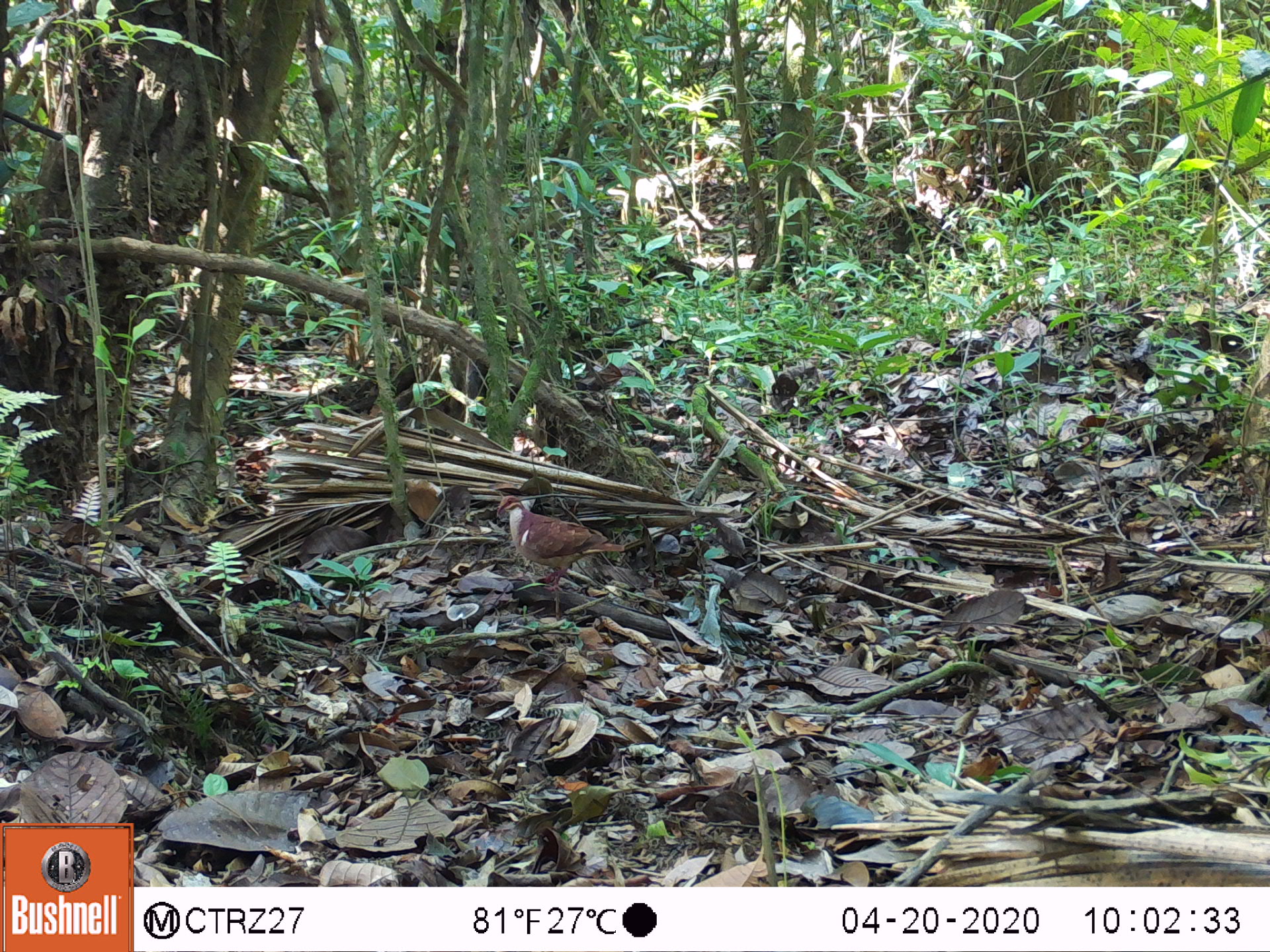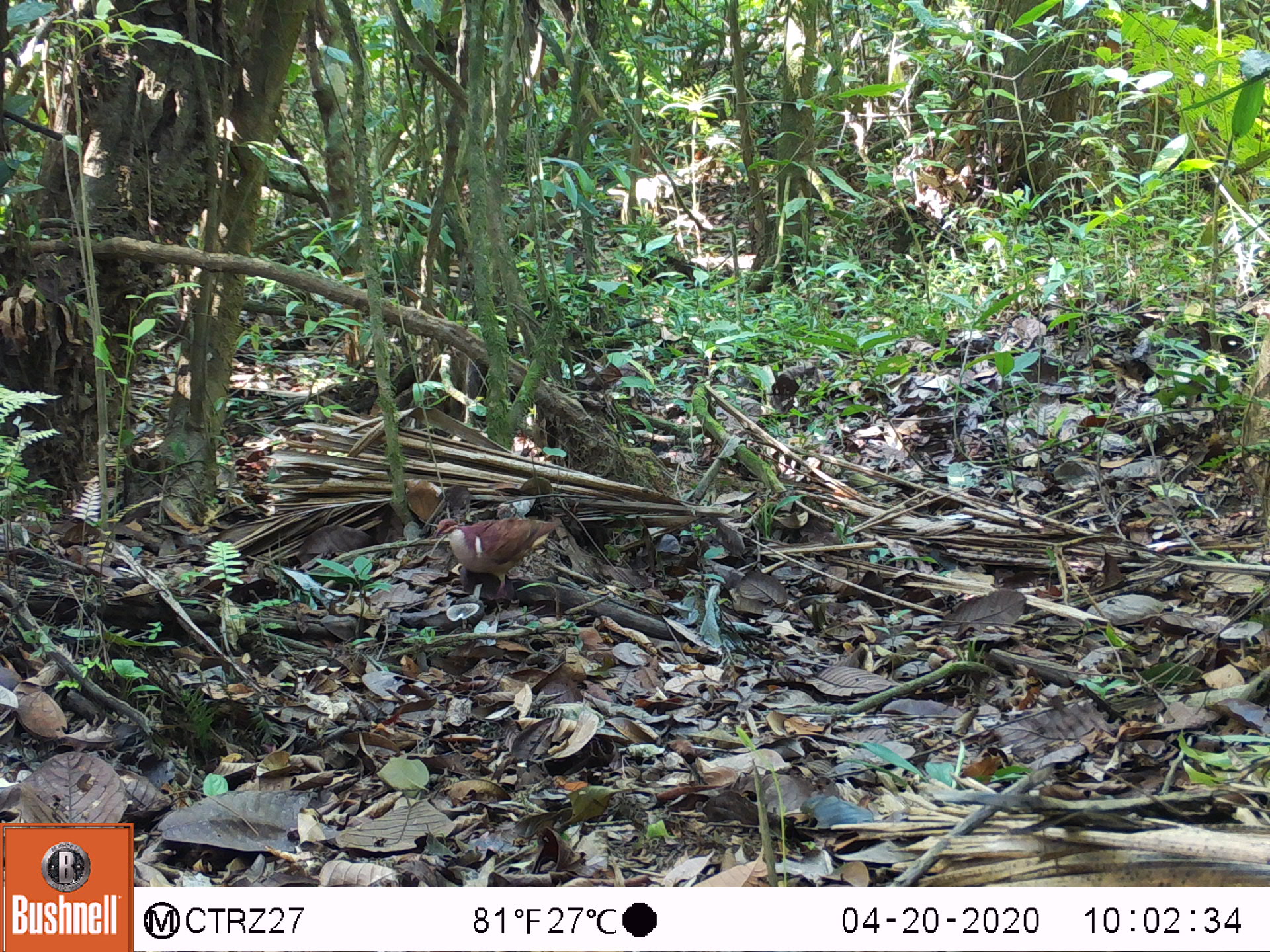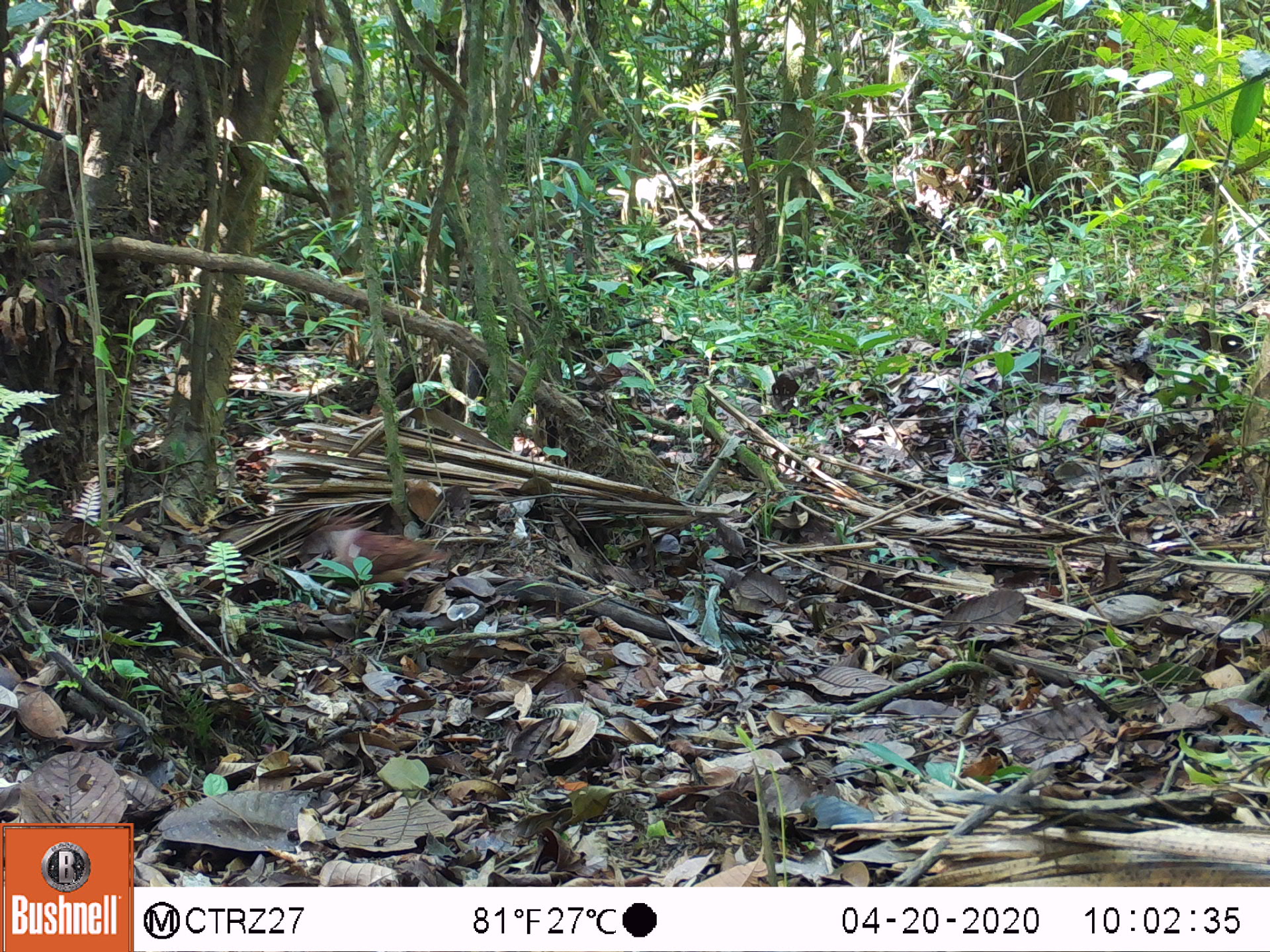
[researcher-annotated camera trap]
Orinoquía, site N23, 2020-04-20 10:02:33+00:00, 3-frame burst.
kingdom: Animalia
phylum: Chordata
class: Aves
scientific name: Aves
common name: bird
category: unknown bird